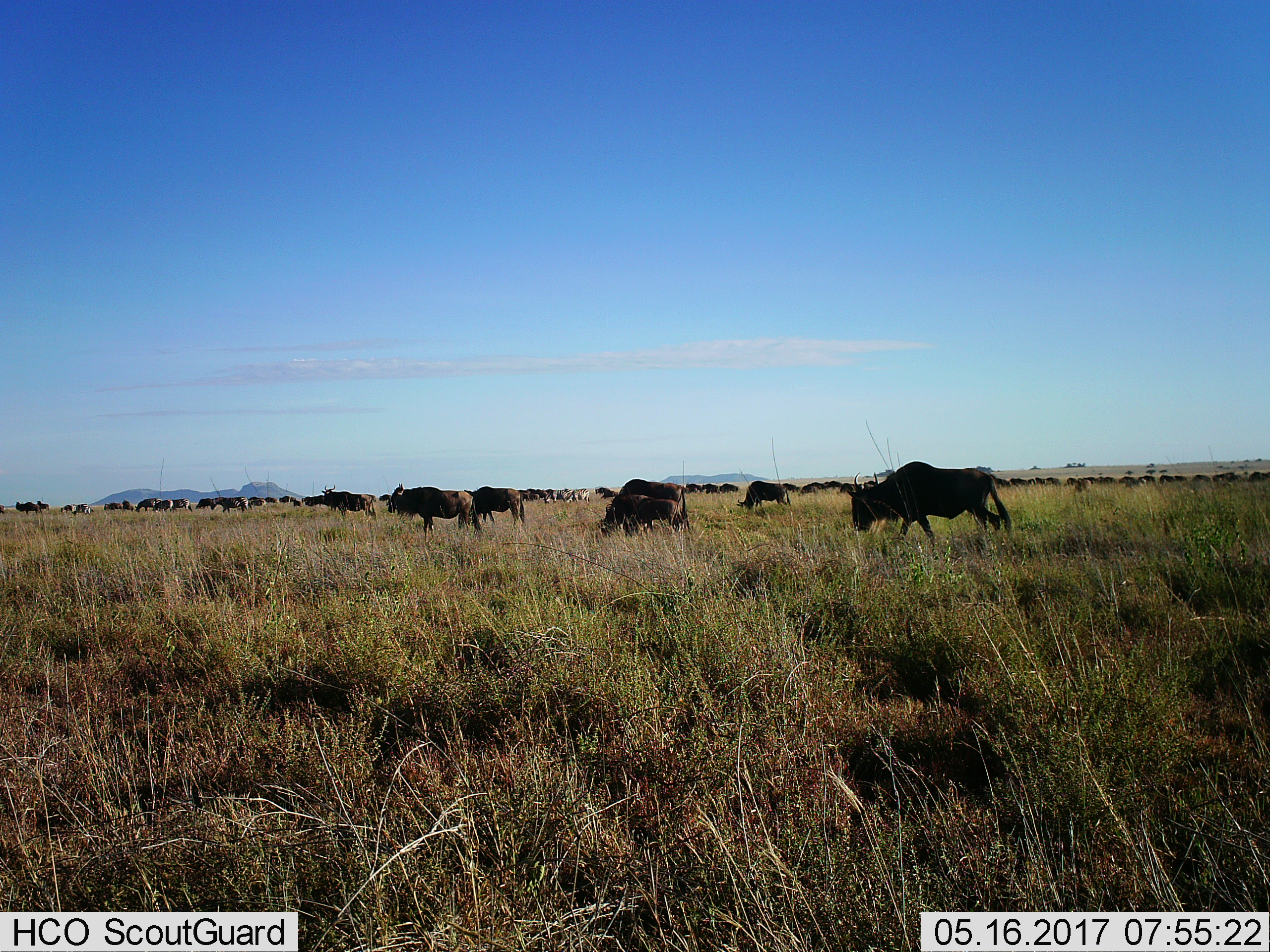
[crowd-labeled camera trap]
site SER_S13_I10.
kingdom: Animalia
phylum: Chordata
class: Mammalia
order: Artiodactyla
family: Bovidae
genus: Connochaetes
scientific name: Connochaetes taurinus taurinus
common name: blue wildebeest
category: wildebeestblue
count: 11-50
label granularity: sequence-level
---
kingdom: Animalia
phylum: Chordata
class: Mammalia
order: Perissodactyla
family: Equidae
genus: Equus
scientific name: Equus quagga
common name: plains zebra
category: zebraplains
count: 9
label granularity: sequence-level